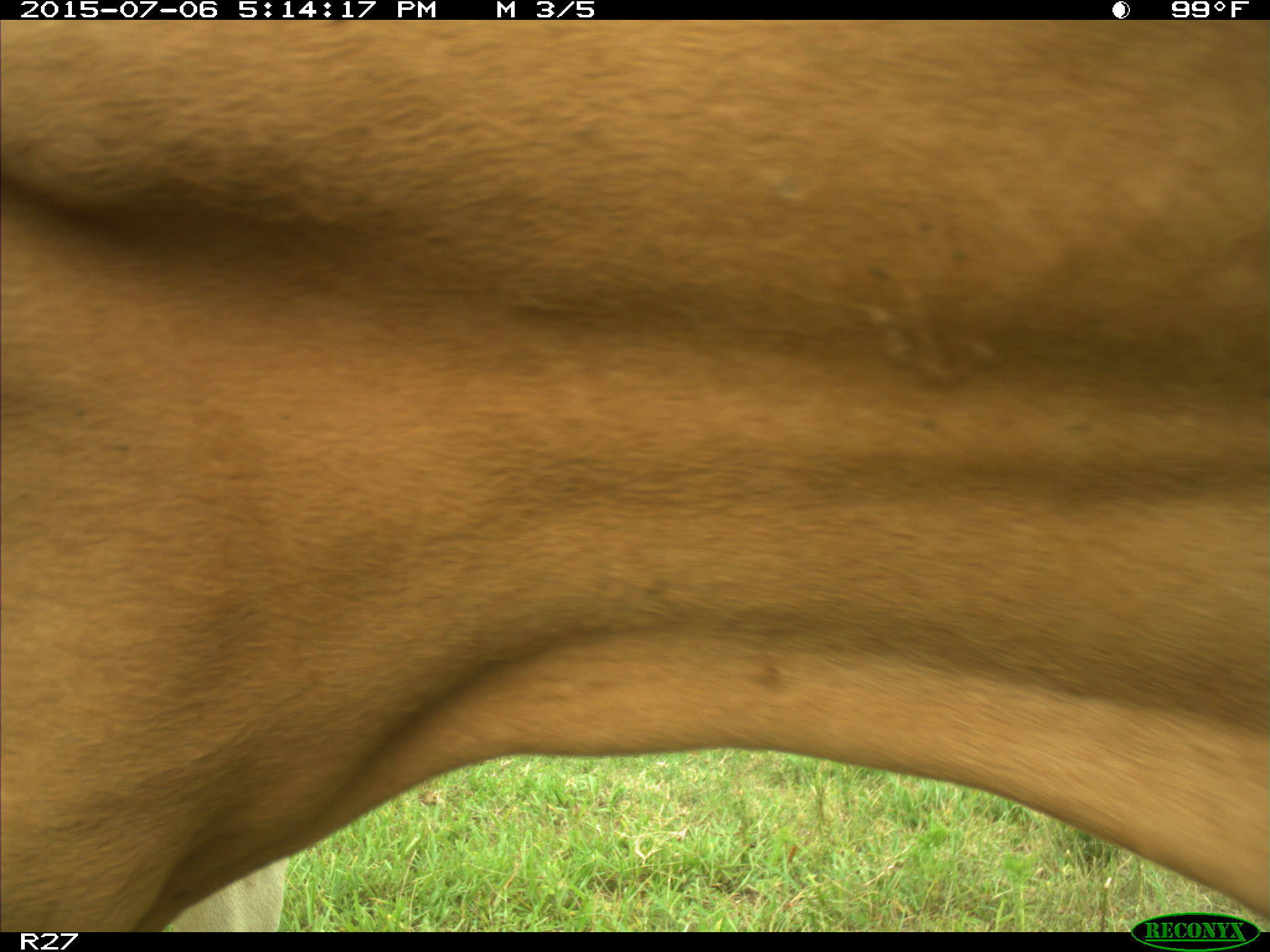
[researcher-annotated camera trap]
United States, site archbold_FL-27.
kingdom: Animalia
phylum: Chordata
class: Mammalia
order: Artiodactyla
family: Bovidae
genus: Bos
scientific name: Bos taurus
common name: domestic cow